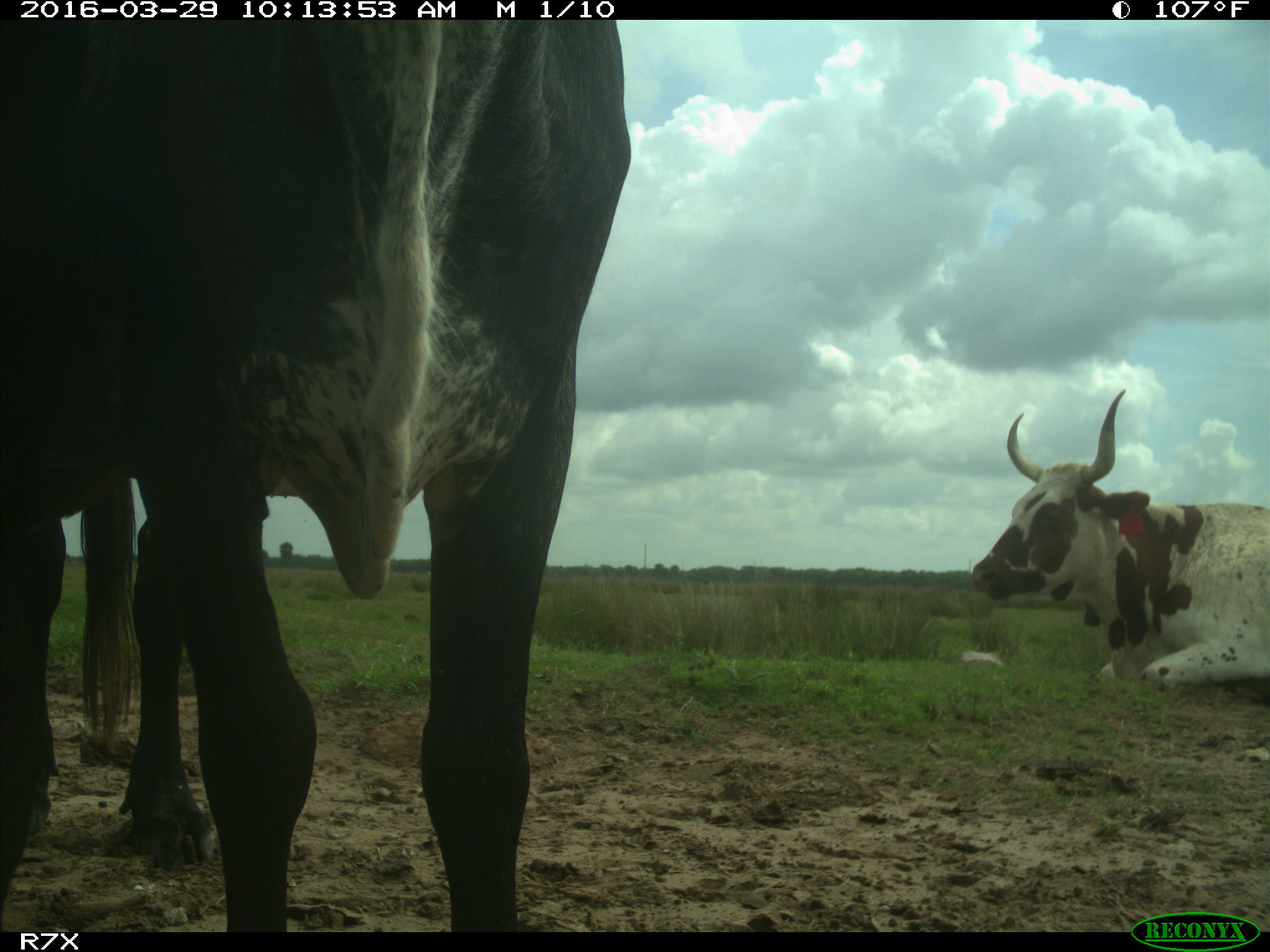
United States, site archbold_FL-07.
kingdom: Animalia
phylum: Chordata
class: Mammalia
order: Artiodactyla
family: Bovidae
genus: Bos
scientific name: Bos taurus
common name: domestic cow